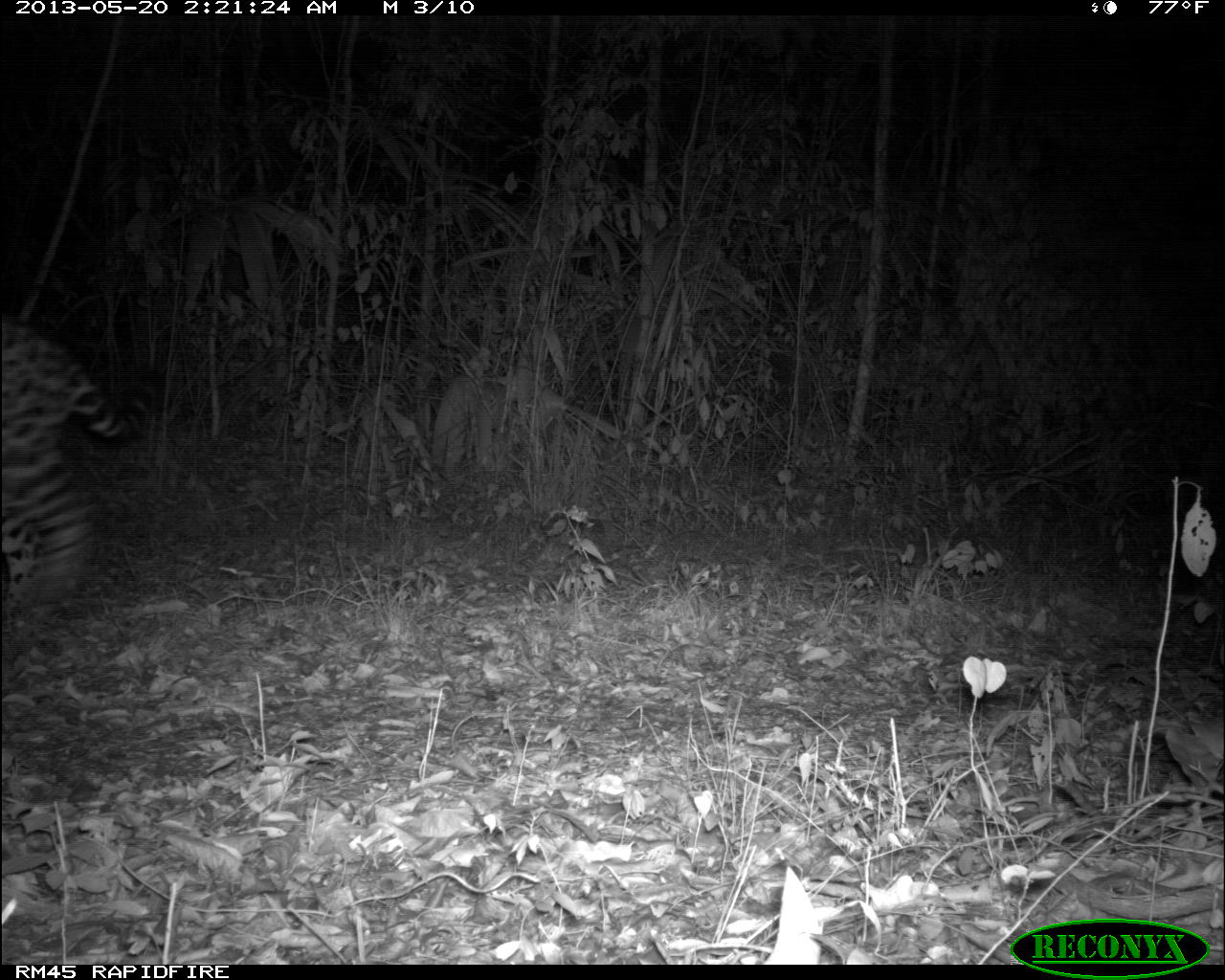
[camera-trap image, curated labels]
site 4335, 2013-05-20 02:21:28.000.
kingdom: Animalia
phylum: Chordata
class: Mammalia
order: Carnivora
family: Felidae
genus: Panthera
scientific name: Panthera onca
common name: jaguar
Panthera onca (jaguar), count 1, sex male.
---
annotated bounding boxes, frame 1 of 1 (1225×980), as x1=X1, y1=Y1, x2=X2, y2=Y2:
panthera onca: x1=0, y1=317, x2=165, y2=613